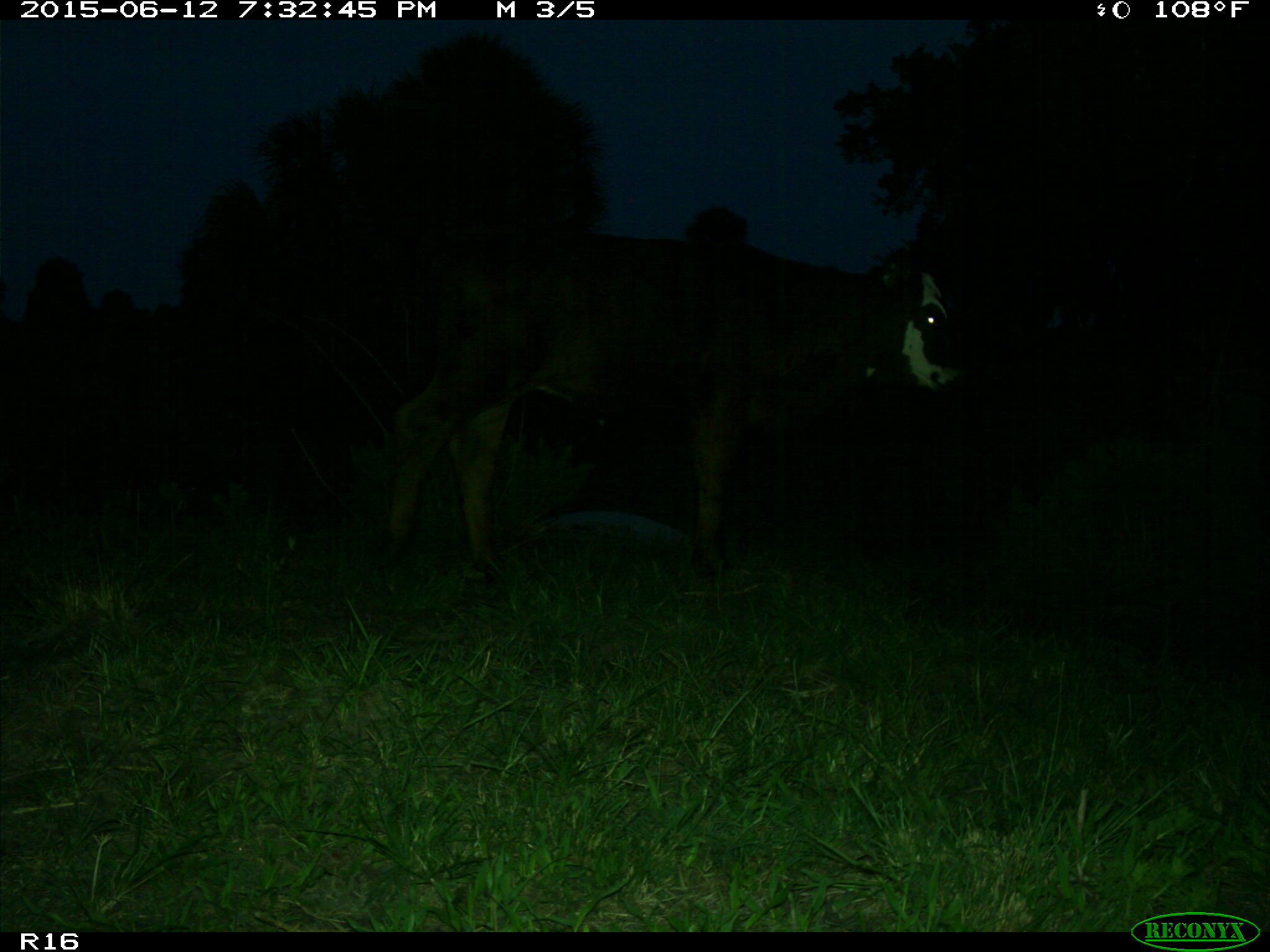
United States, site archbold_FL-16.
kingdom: Animalia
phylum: Chordata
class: Mammalia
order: Artiodactyla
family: Bovidae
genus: Bos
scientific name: Bos taurus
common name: domestic cow